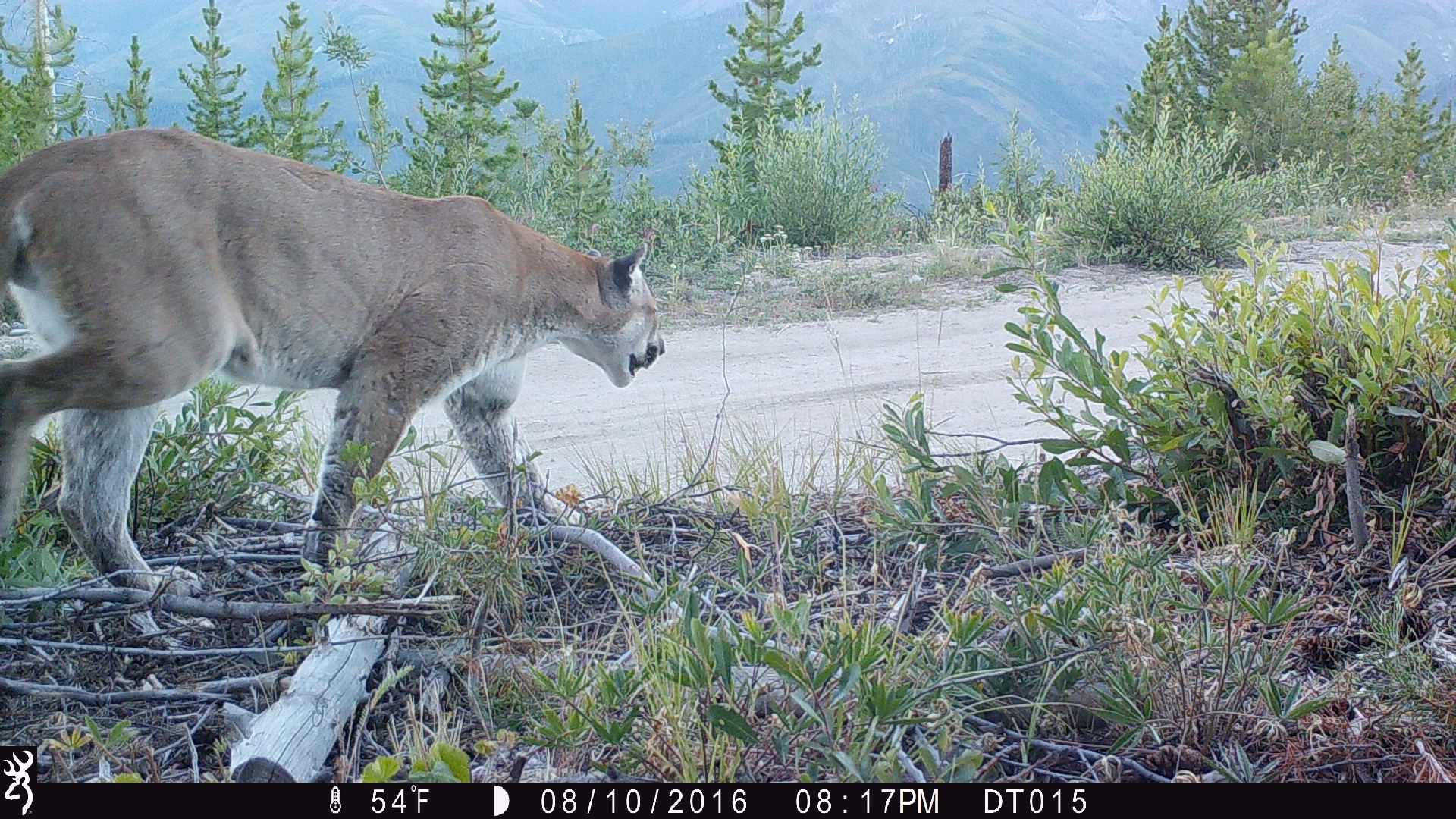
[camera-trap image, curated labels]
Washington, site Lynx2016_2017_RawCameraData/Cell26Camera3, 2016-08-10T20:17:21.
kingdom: Animalia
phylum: Chordata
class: Mammalia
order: Carnivora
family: Felidae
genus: Puma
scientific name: Puma concolor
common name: mountain lion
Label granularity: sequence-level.